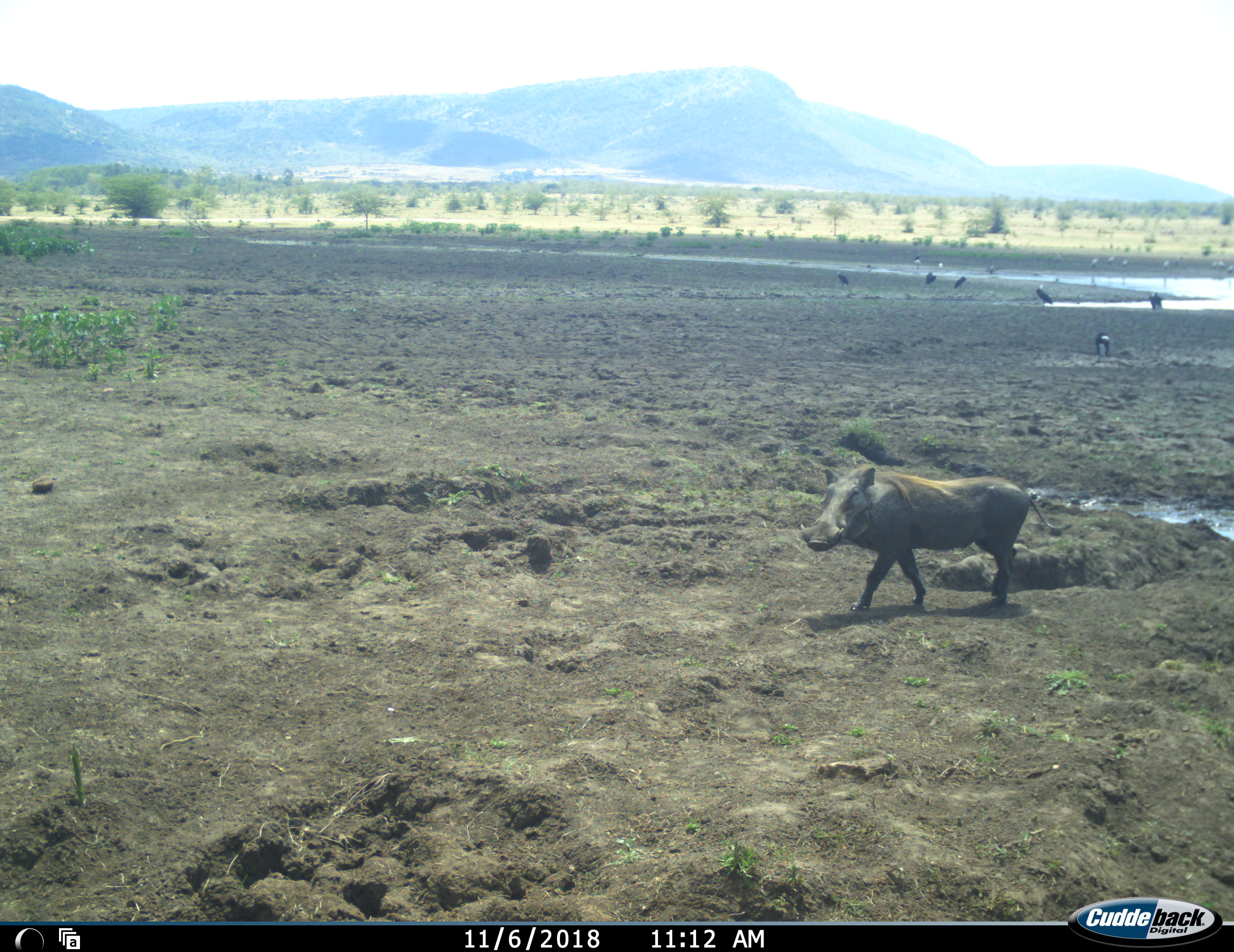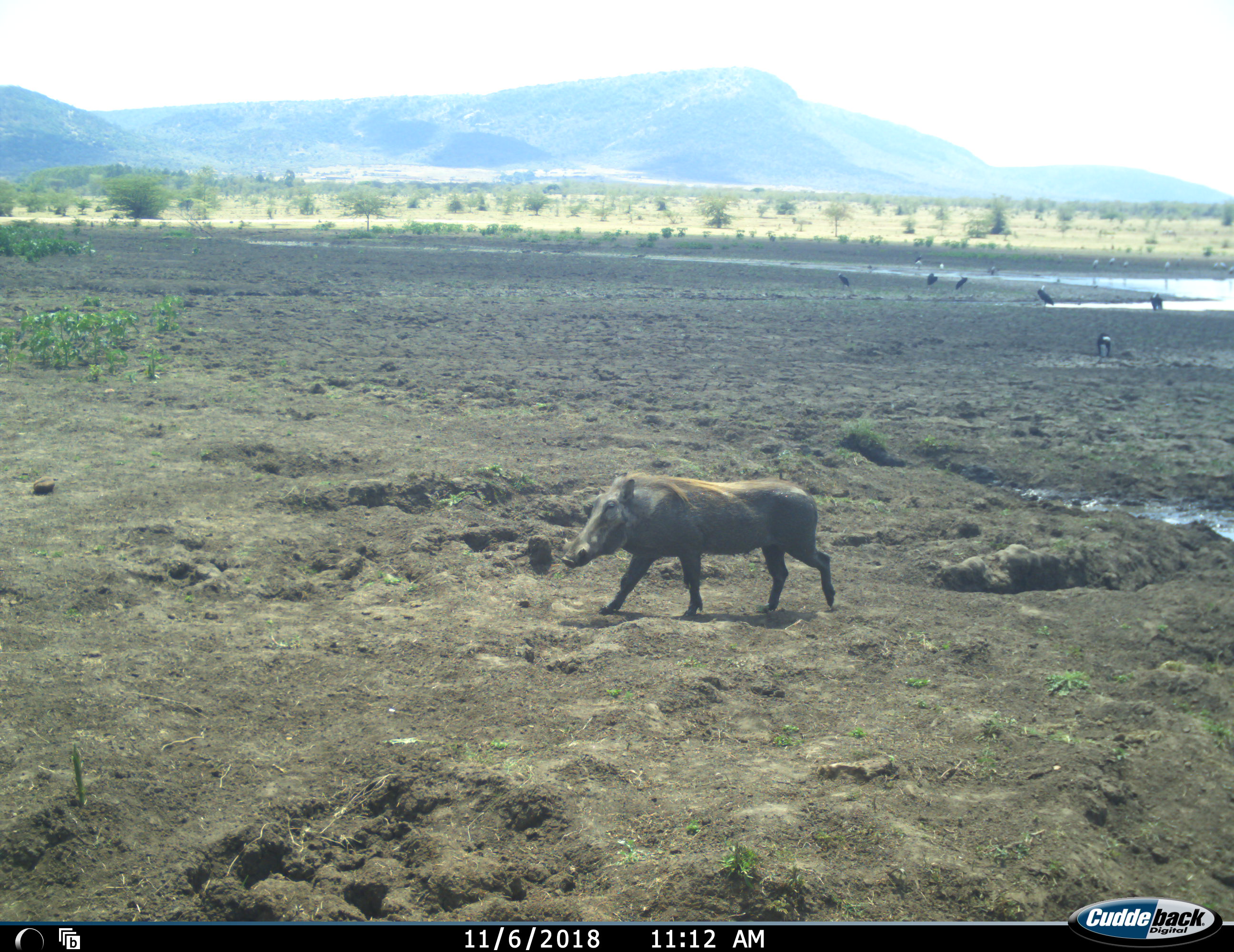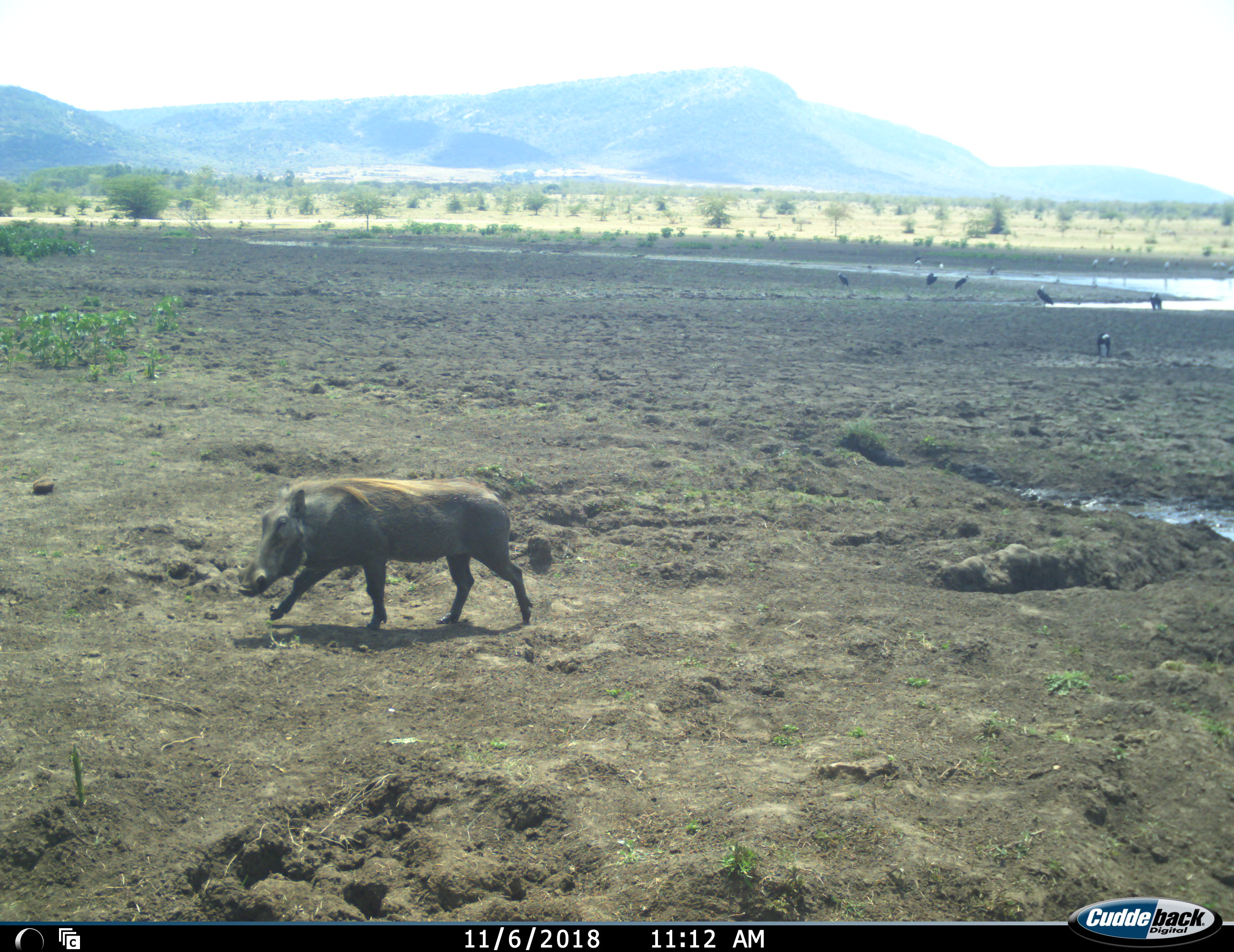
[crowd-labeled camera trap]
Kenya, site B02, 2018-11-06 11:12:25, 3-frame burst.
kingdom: Animalia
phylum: Chordata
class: Aves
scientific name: Aves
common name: bird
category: birdother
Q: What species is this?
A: Birdother (bird) (Aves).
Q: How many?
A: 11-50.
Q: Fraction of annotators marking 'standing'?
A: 60%.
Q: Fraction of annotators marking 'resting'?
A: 0%.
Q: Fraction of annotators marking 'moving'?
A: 20%.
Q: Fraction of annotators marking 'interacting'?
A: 0%.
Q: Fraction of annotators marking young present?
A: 0%.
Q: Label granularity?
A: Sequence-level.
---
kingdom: Animalia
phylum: Chordata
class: Mammalia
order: Artiodactyla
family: Suidae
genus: Phacochoerus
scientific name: Phacochoerus africanus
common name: warthog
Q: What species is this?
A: Warthog (Phacochoerus africanus).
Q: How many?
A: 1.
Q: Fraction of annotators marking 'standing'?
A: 0%.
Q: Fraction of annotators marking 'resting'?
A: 0%.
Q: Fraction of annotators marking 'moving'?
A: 100%.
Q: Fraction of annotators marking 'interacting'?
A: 0%.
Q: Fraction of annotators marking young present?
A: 0%.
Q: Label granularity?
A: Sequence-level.